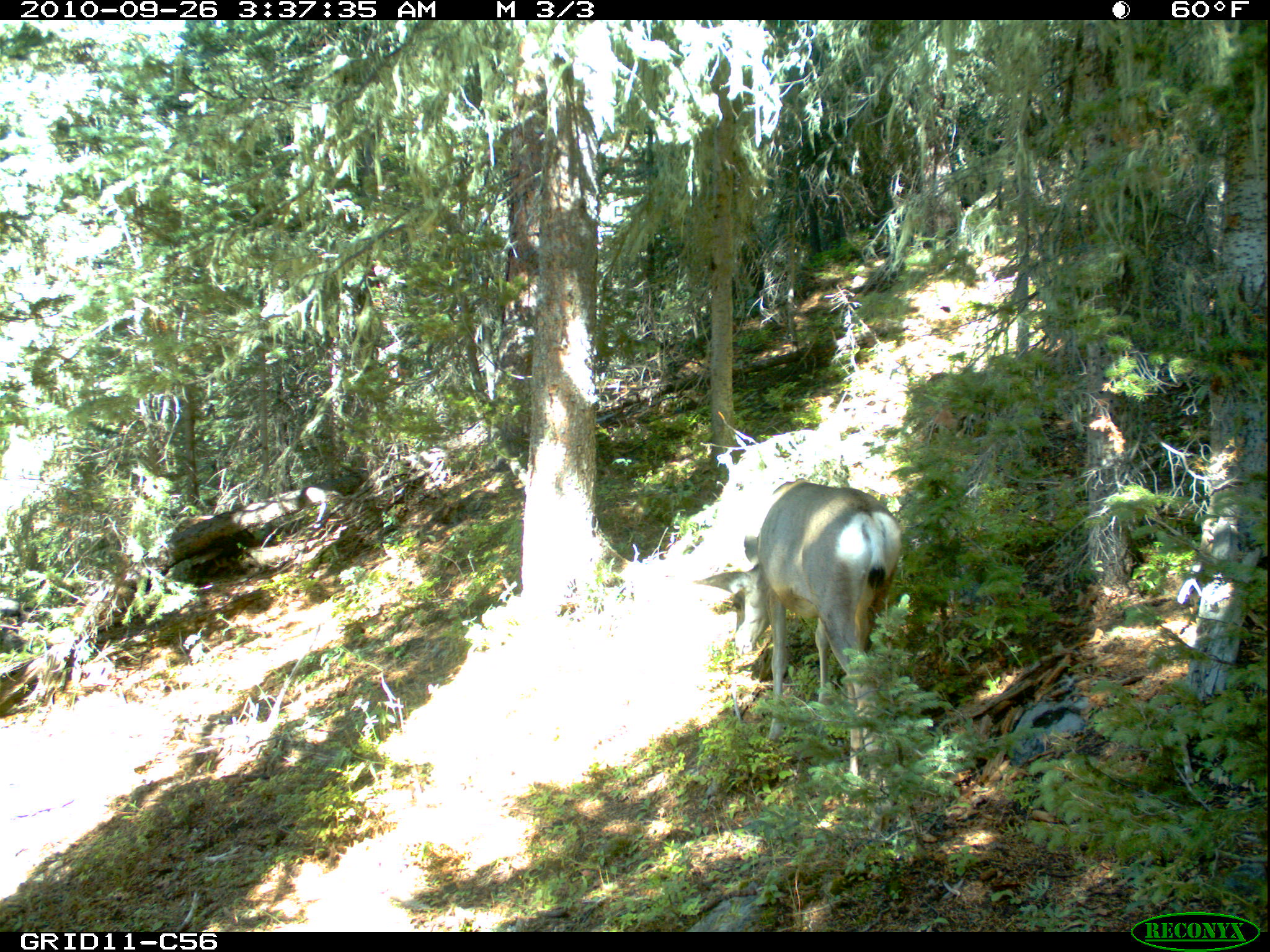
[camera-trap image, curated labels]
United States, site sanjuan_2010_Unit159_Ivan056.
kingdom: Animalia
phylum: Chordata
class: Mammalia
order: Artiodactyla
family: Cervidae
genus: Odocoileus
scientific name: Odocoileus hemionus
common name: mule deer